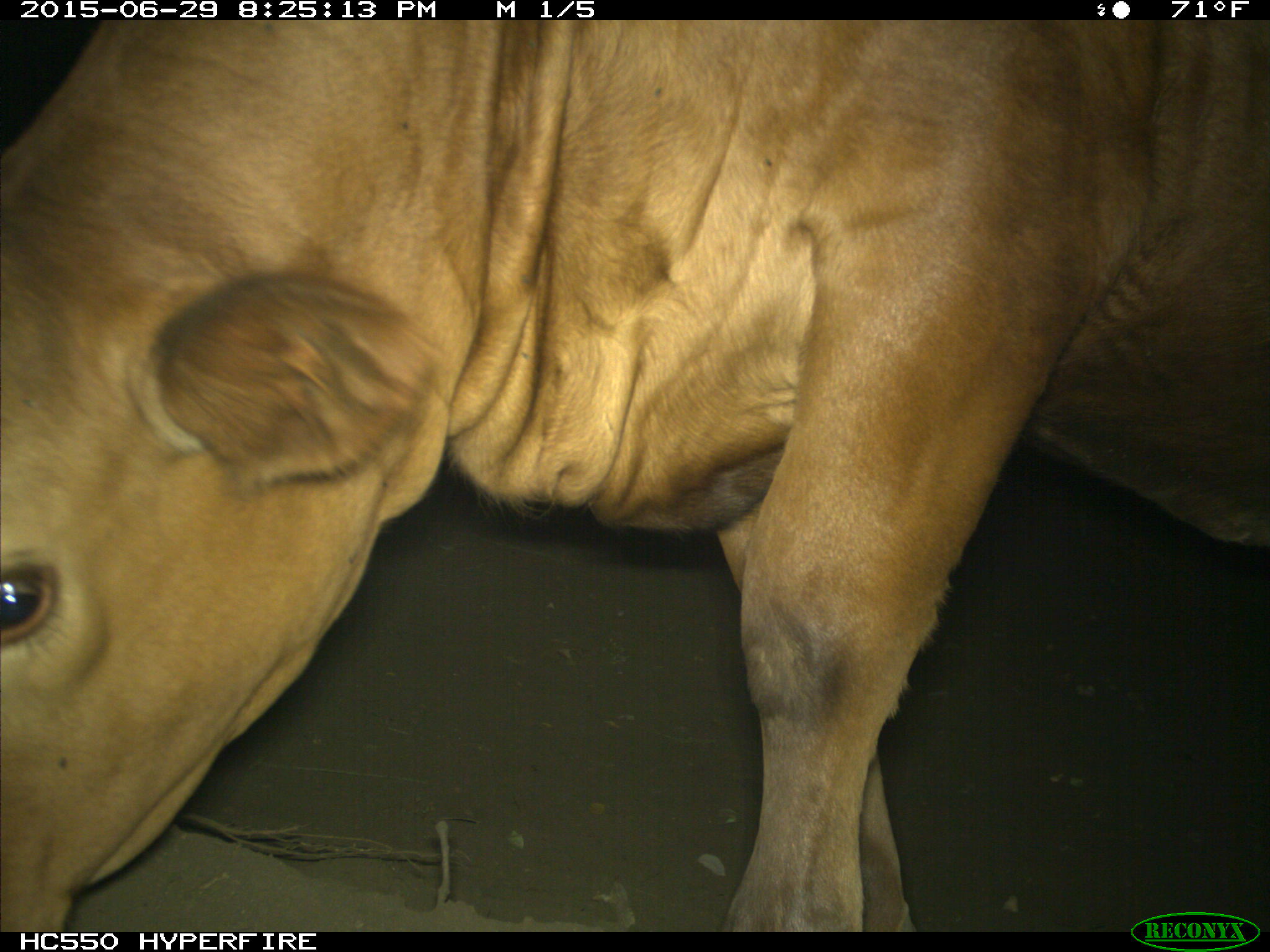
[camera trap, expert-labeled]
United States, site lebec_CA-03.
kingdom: Animalia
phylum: Chordata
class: Mammalia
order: Artiodactyla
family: Bovidae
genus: Bos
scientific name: Bos taurus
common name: domestic cow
Bos taurus (domestic cow).